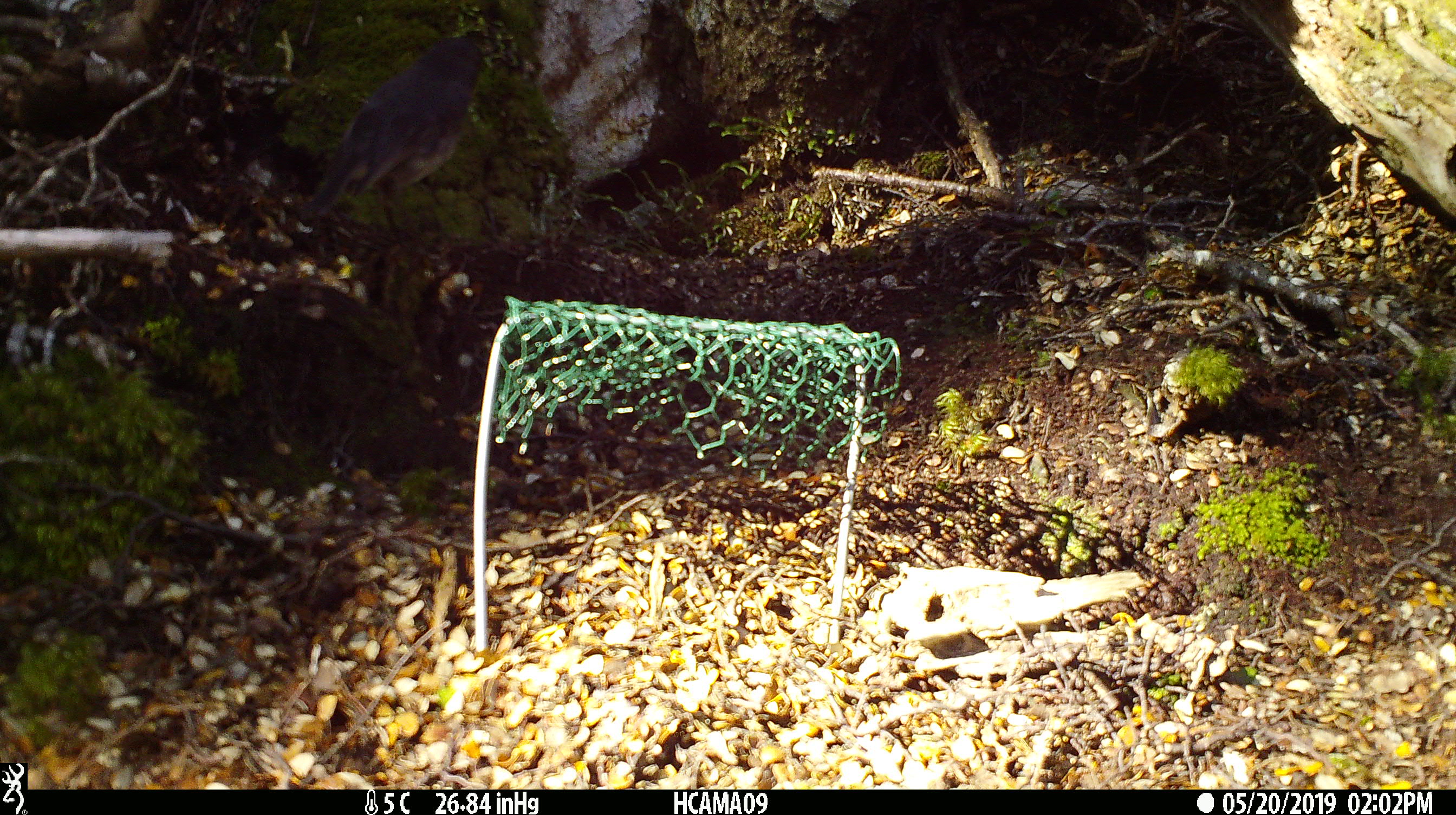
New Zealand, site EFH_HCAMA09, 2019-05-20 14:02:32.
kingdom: Animalia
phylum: Chordata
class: Aves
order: Passeriformes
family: Petroicidae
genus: Petroica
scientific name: Petroica australis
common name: new zealand robin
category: robin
Robin (new zealand robin) (Petroica australis).